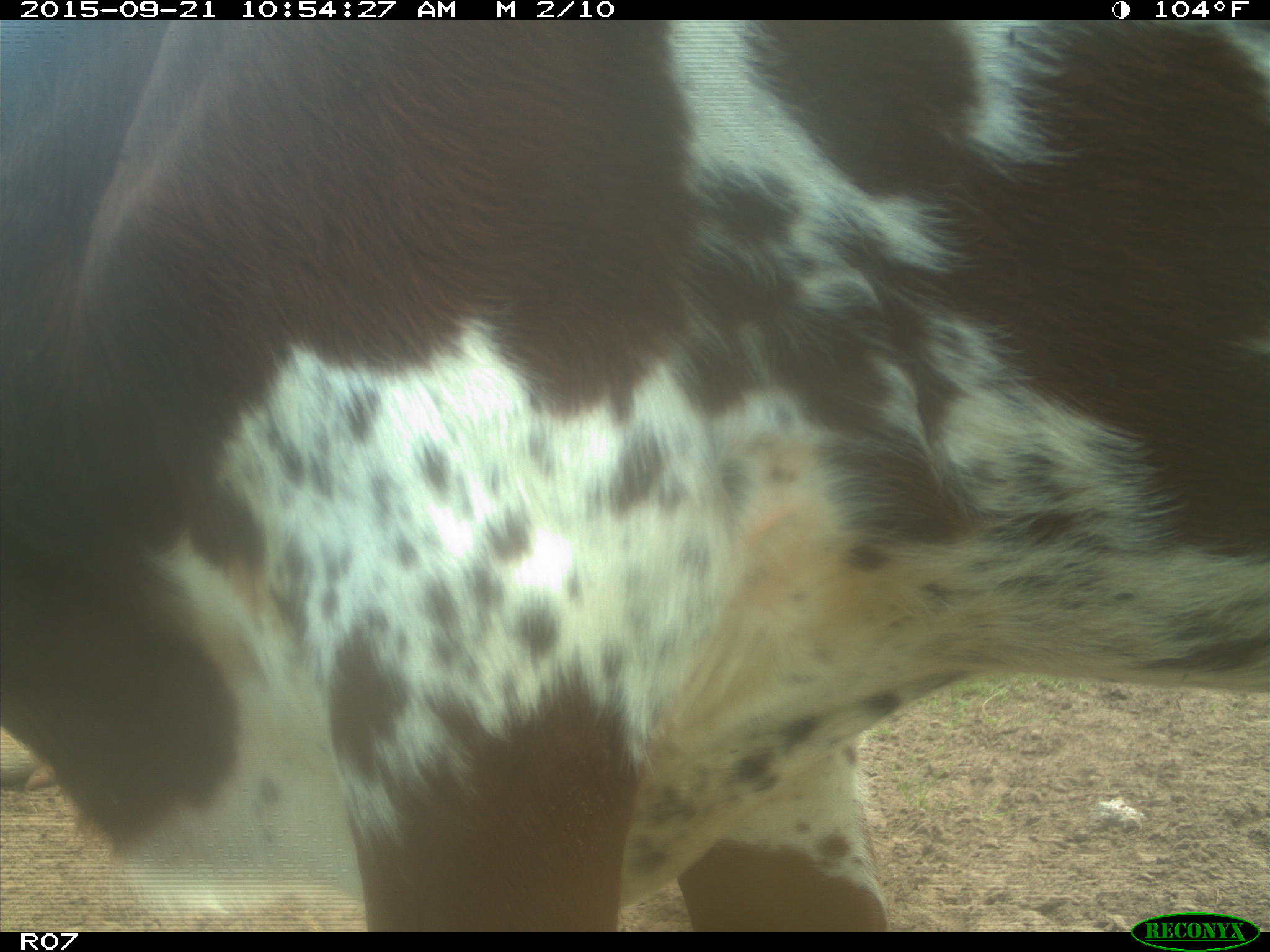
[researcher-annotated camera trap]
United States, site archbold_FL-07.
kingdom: Animalia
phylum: Chordata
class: Mammalia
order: Artiodactyla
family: Bovidae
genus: Bos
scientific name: Bos taurus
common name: domestic cow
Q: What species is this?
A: Bos taurus (domestic cow).